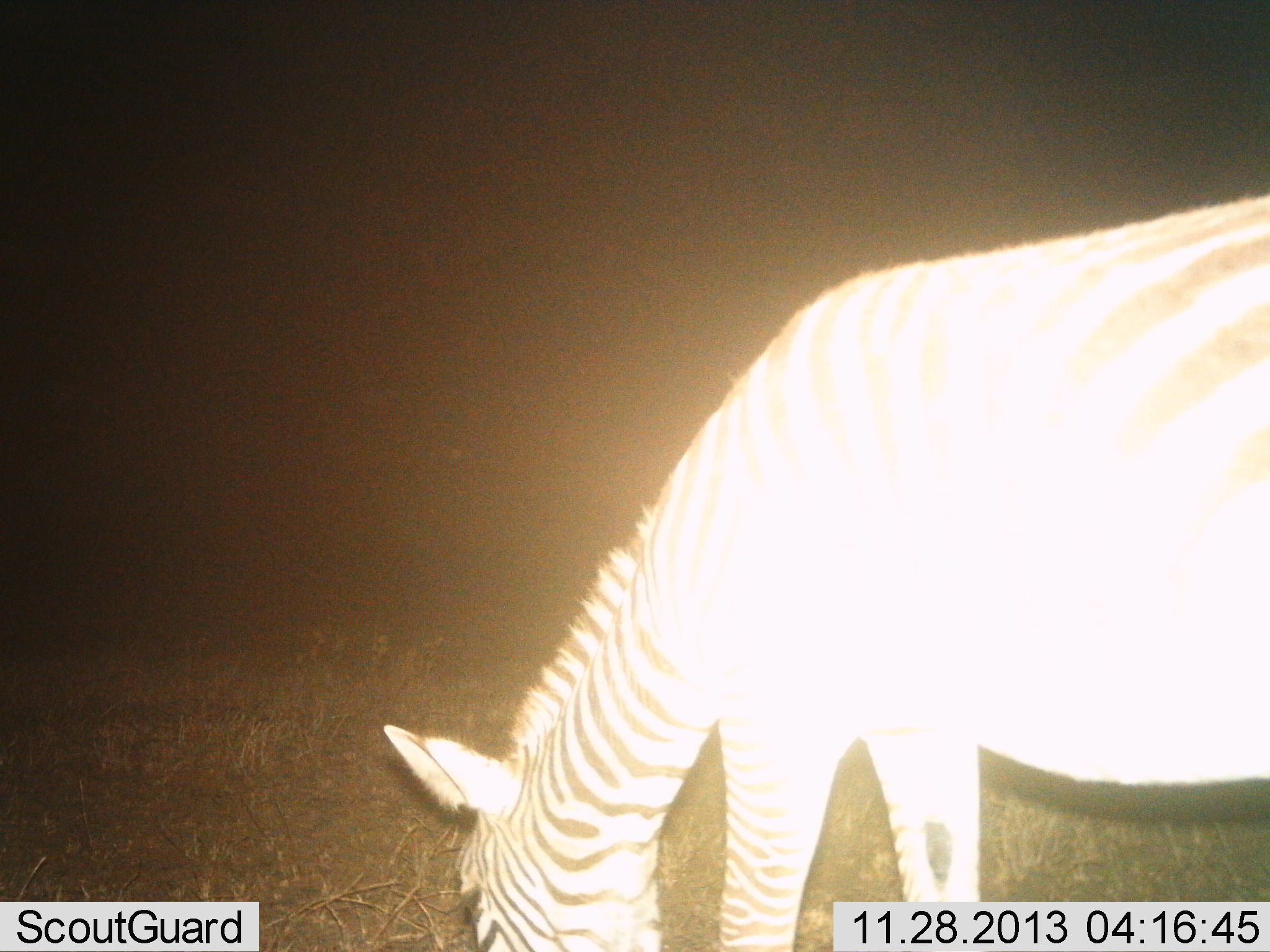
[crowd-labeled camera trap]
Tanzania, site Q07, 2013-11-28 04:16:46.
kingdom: Animalia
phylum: Chordata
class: Mammalia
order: Perissodactyla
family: Equidae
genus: Equus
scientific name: Equus quagga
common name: plains zebra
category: zebra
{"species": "zebra (plains zebra) (Equus quagga)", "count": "1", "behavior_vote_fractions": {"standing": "40%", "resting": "0%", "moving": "0%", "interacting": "0%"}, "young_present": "0%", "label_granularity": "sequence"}